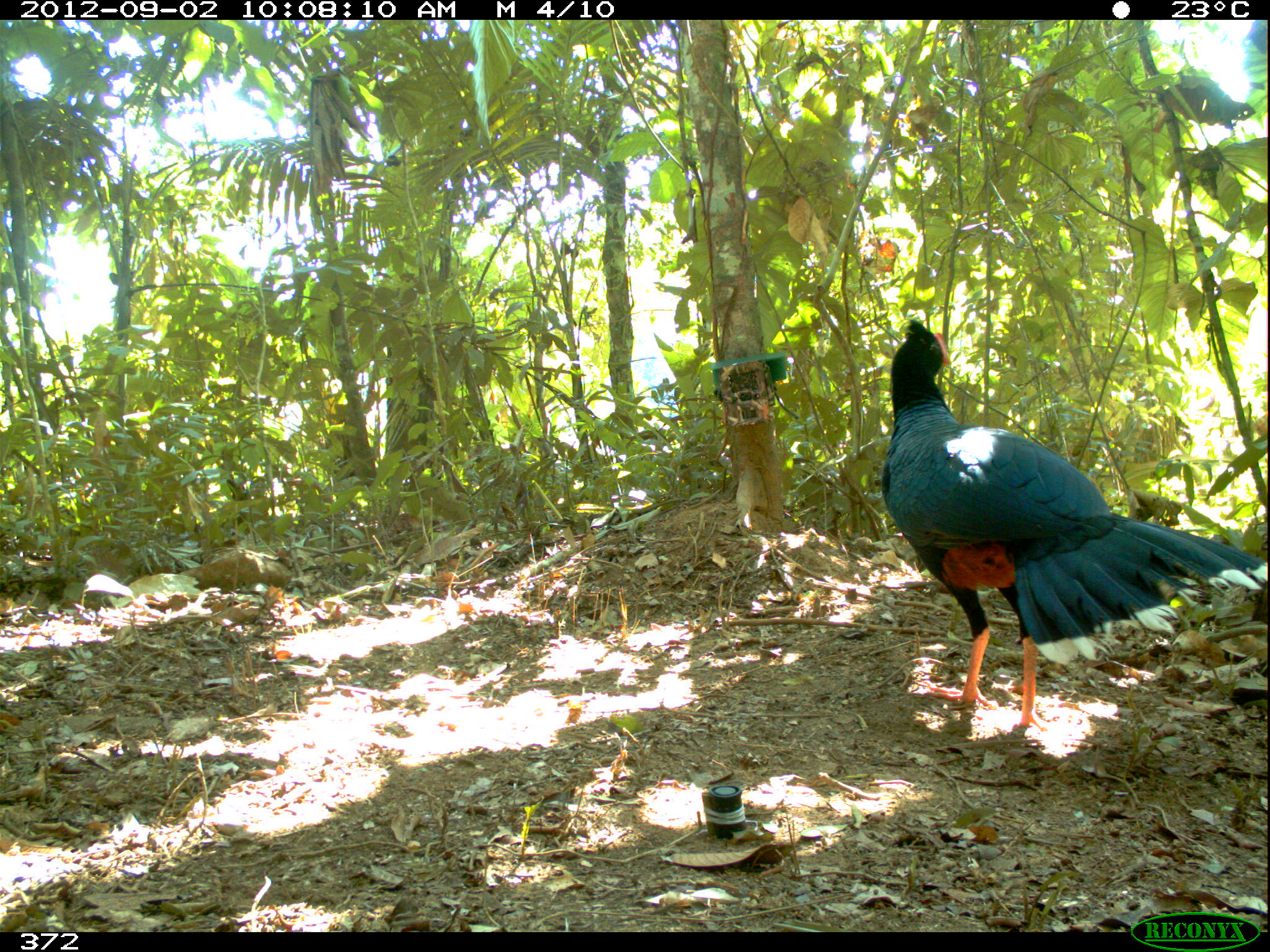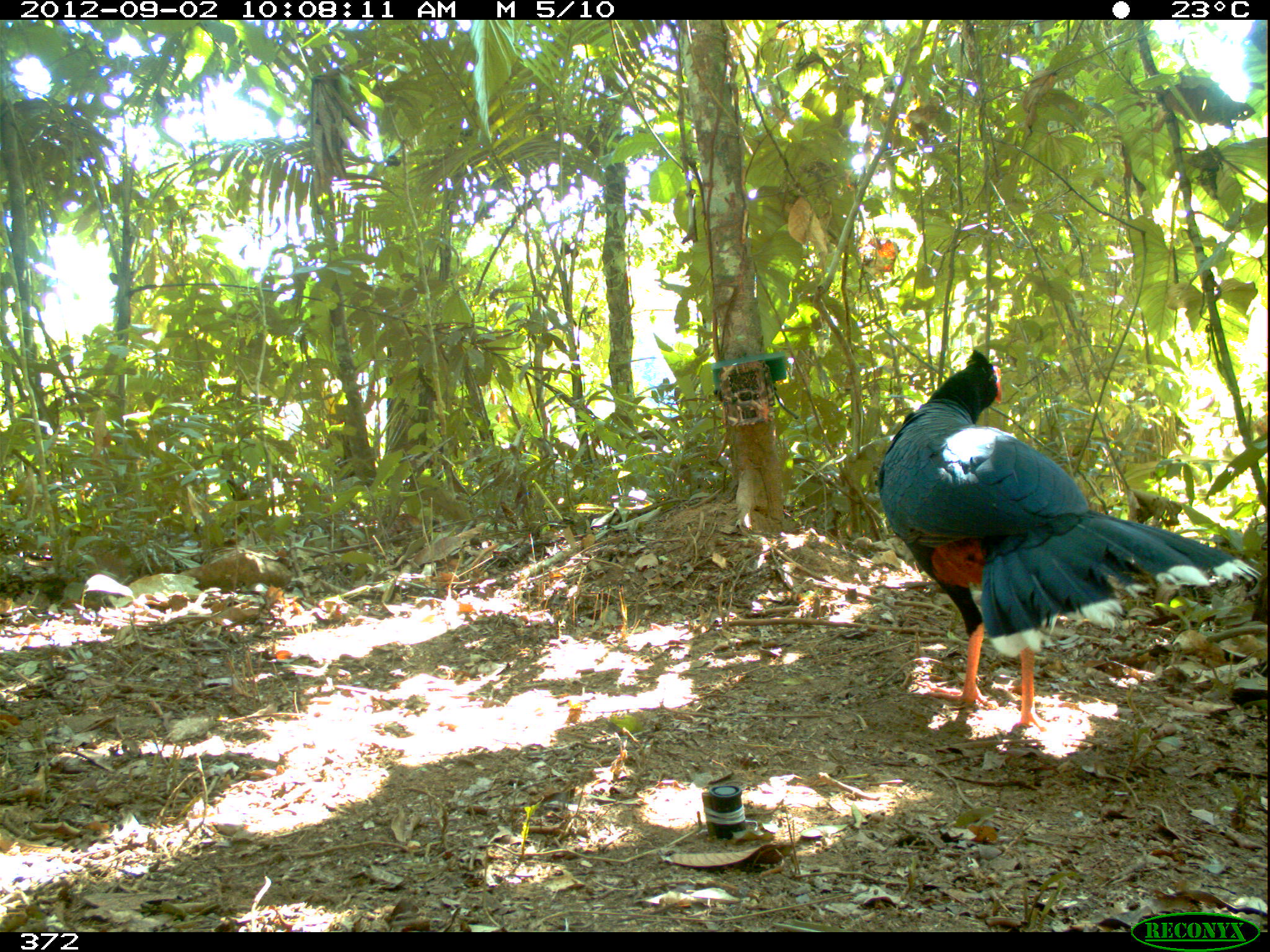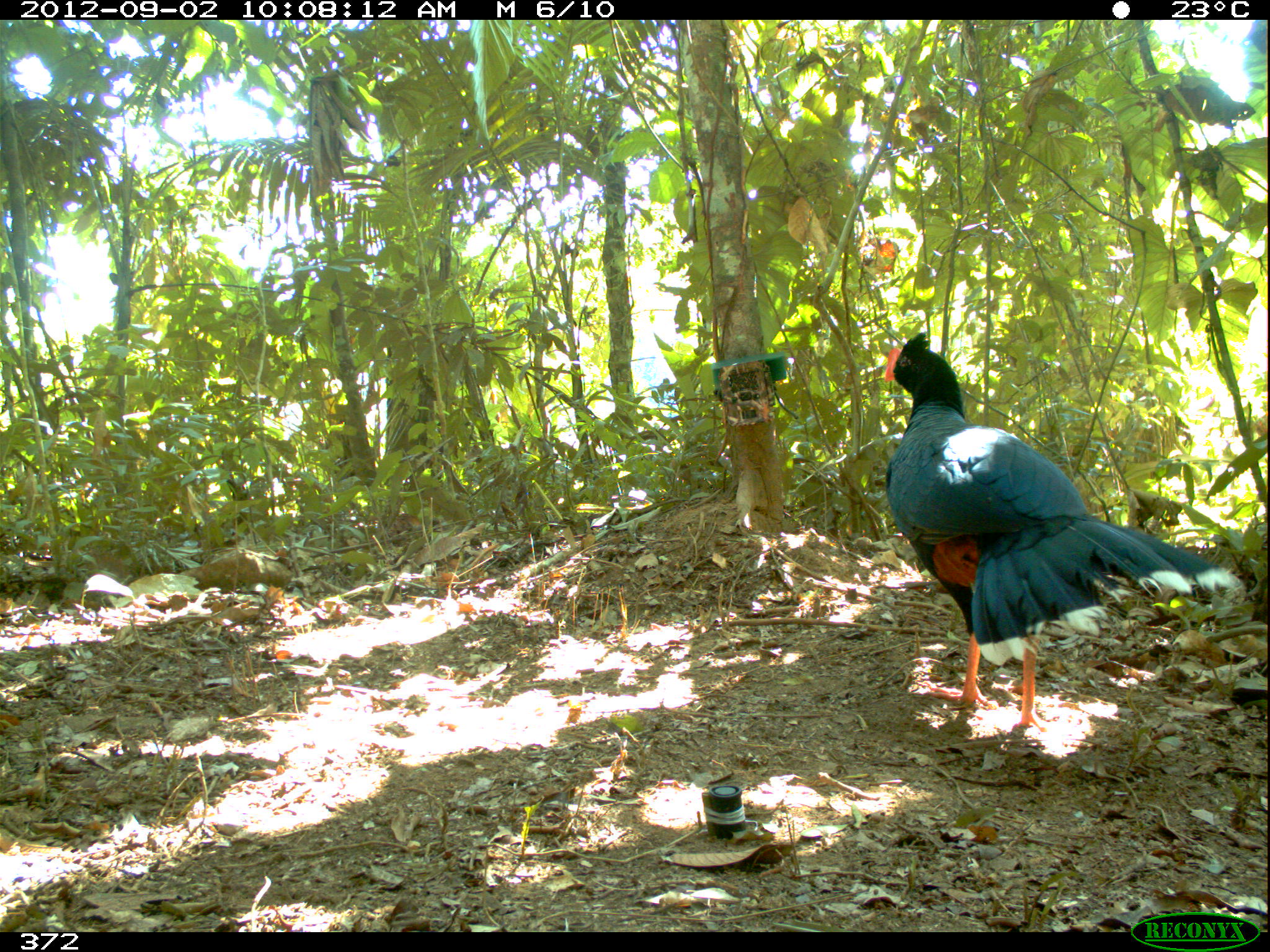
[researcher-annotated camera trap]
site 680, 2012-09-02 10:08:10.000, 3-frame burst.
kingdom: Animalia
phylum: Chordata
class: Aves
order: Galliformes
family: Cracidae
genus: Mitu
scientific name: Mitu tuberosum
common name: razor-billed curassow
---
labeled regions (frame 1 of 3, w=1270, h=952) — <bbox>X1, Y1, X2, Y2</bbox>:
mitu tuberosum: <bbox>880, 318, 1270, 731</bbox>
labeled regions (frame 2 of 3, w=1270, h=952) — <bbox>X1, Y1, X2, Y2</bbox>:
mitu tuberosum: <bbox>875, 349, 1264, 731</bbox>